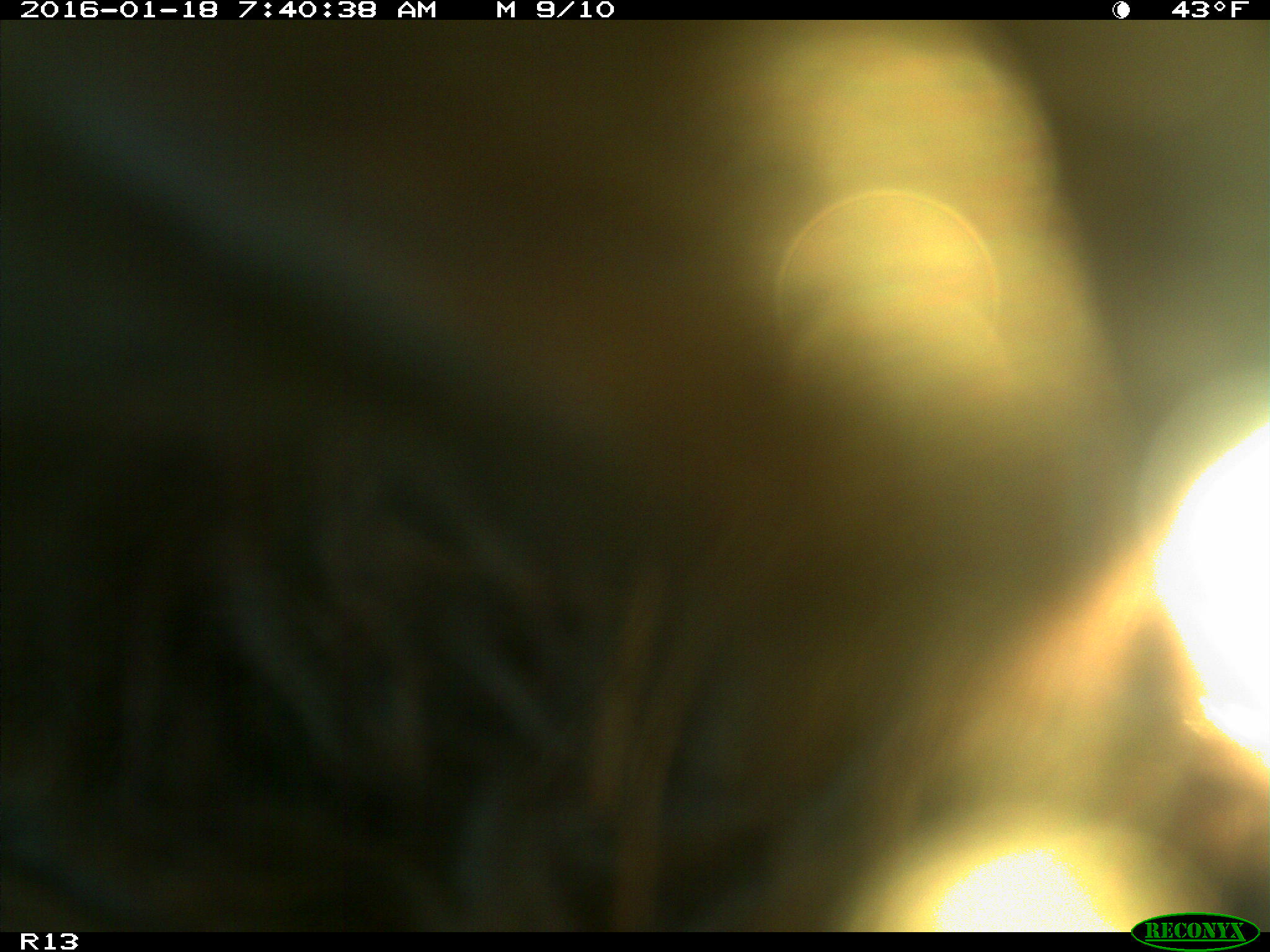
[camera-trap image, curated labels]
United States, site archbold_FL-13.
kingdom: Animalia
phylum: Chordata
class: Mammalia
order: Artiodactyla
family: Bovidae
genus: Bos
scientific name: Bos taurus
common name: domestic cow